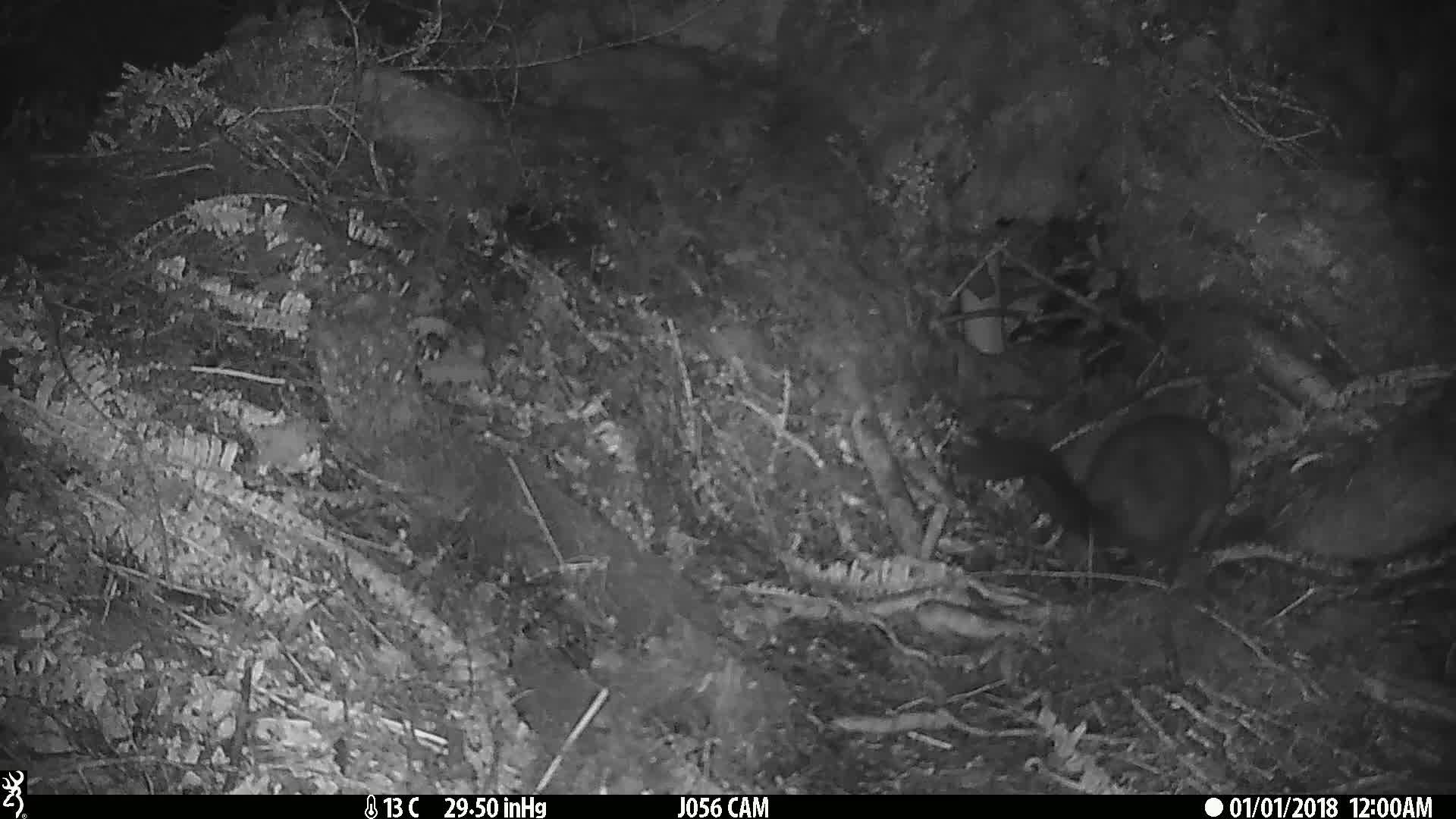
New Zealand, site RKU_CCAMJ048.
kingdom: Animalia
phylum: Chordata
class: Mammalia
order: Diprotodontia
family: Phalangeridae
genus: Trichosurus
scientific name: Trichosurus vulpecula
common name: common brushtail possum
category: possum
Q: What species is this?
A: Possum (common brushtail possum) (Trichosurus vulpecula).